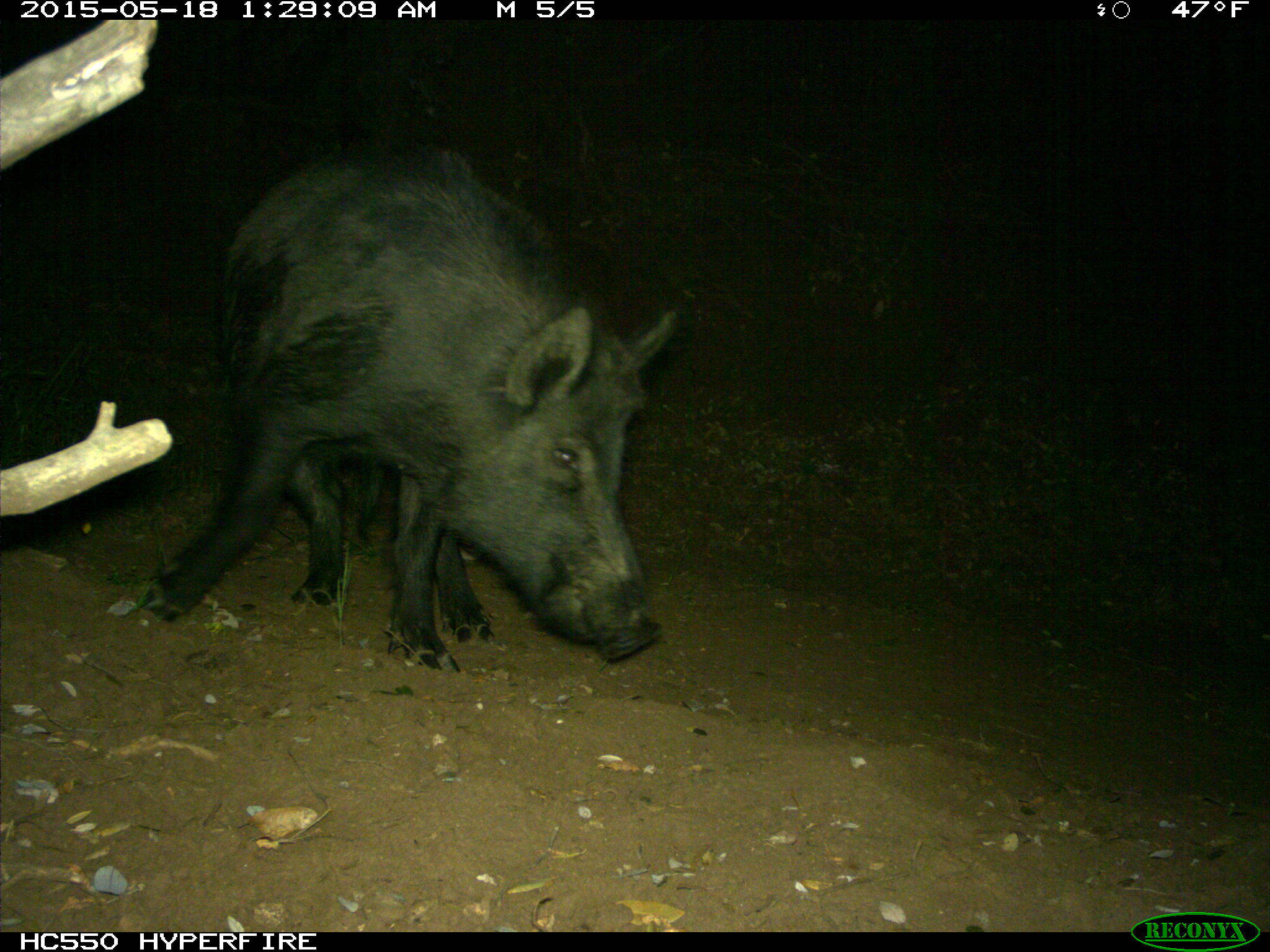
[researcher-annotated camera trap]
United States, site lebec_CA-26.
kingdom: Animalia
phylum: Chordata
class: Mammalia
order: Artiodactyla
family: Suidae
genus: Sus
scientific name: Sus scrofa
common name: wild boar